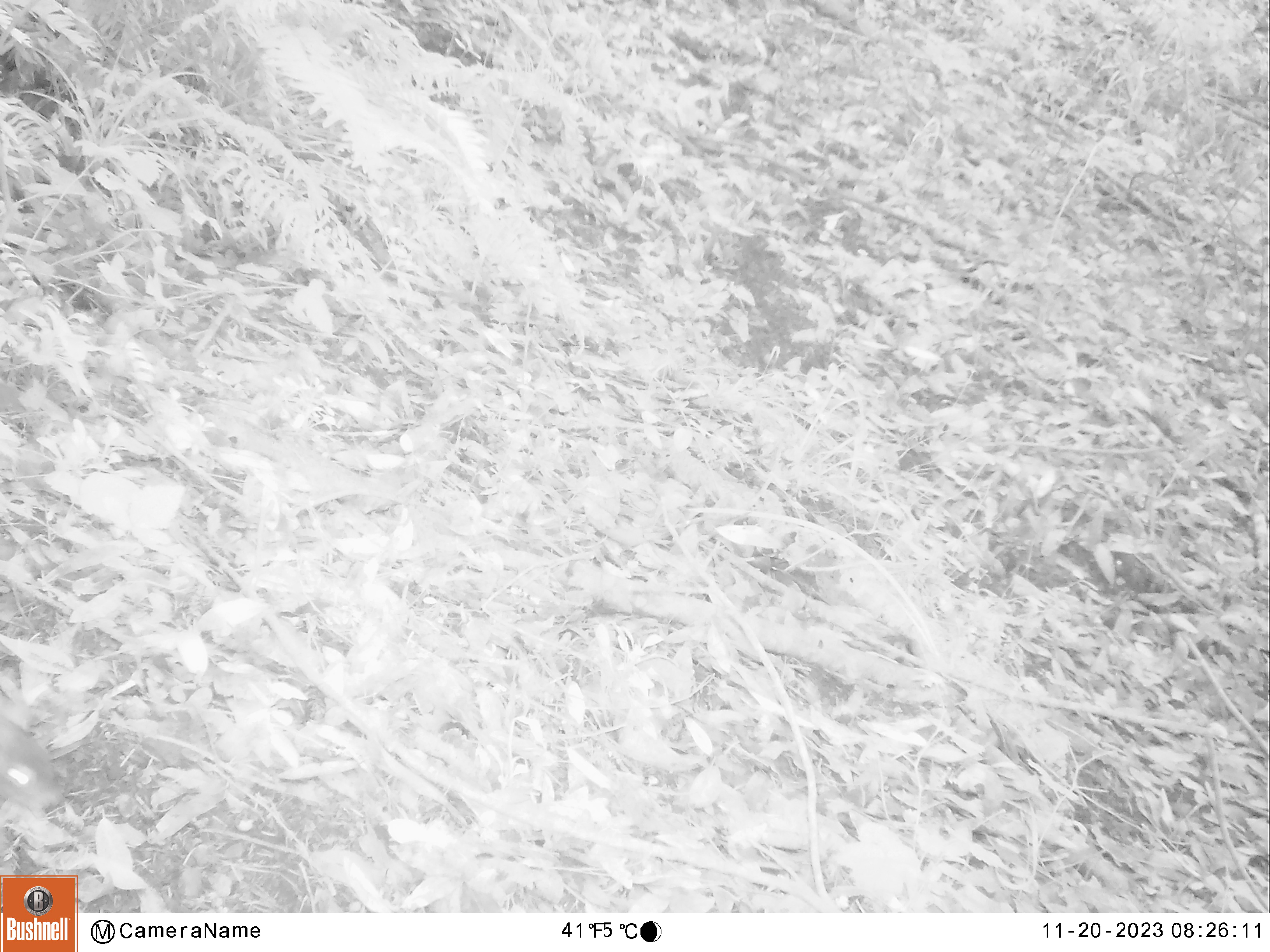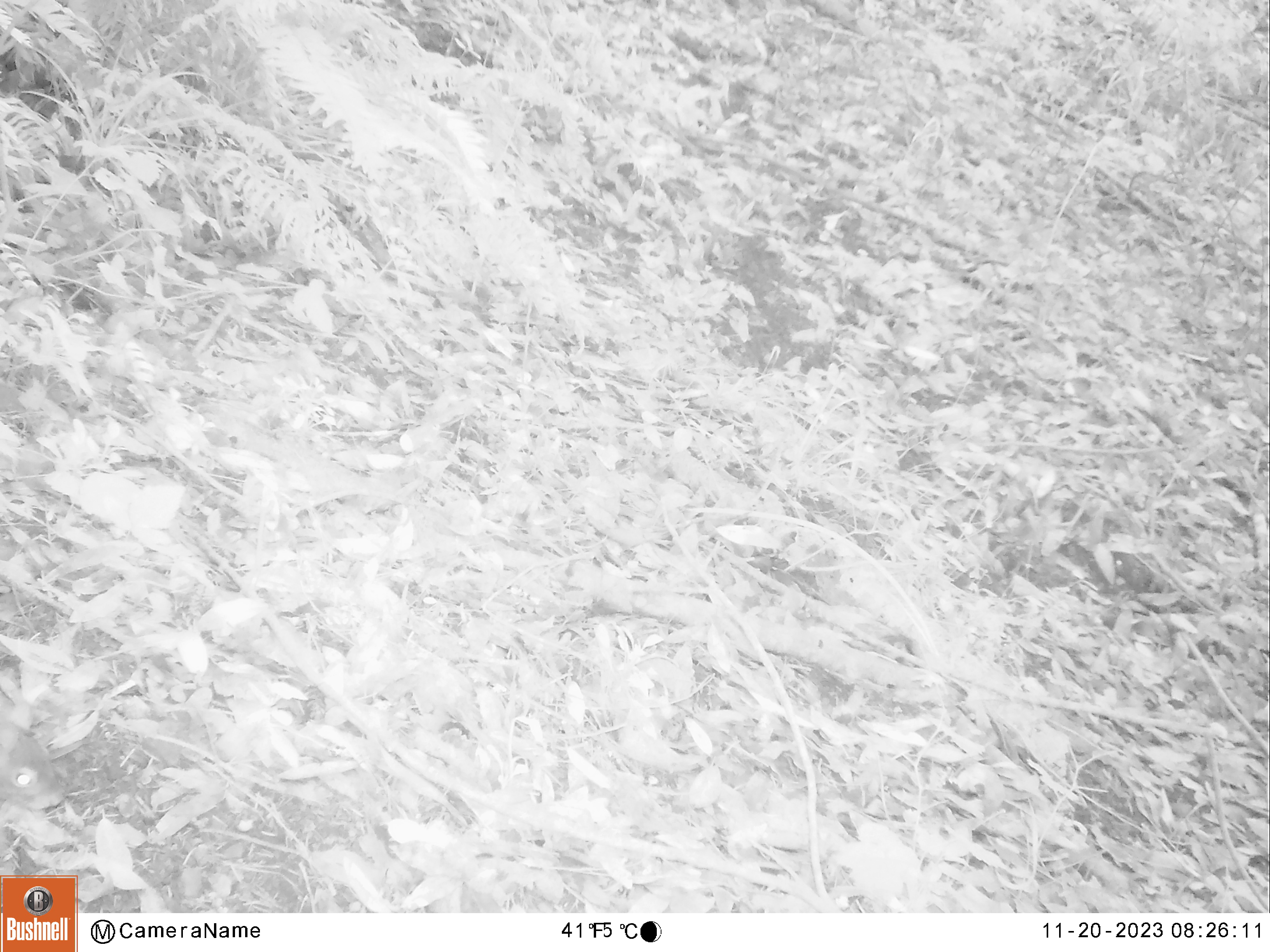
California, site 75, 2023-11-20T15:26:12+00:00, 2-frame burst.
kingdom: Animalia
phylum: Chordata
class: Mammalia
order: Rodentia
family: Sciuridae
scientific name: Sciuridae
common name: squirrel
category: unknown squirrel